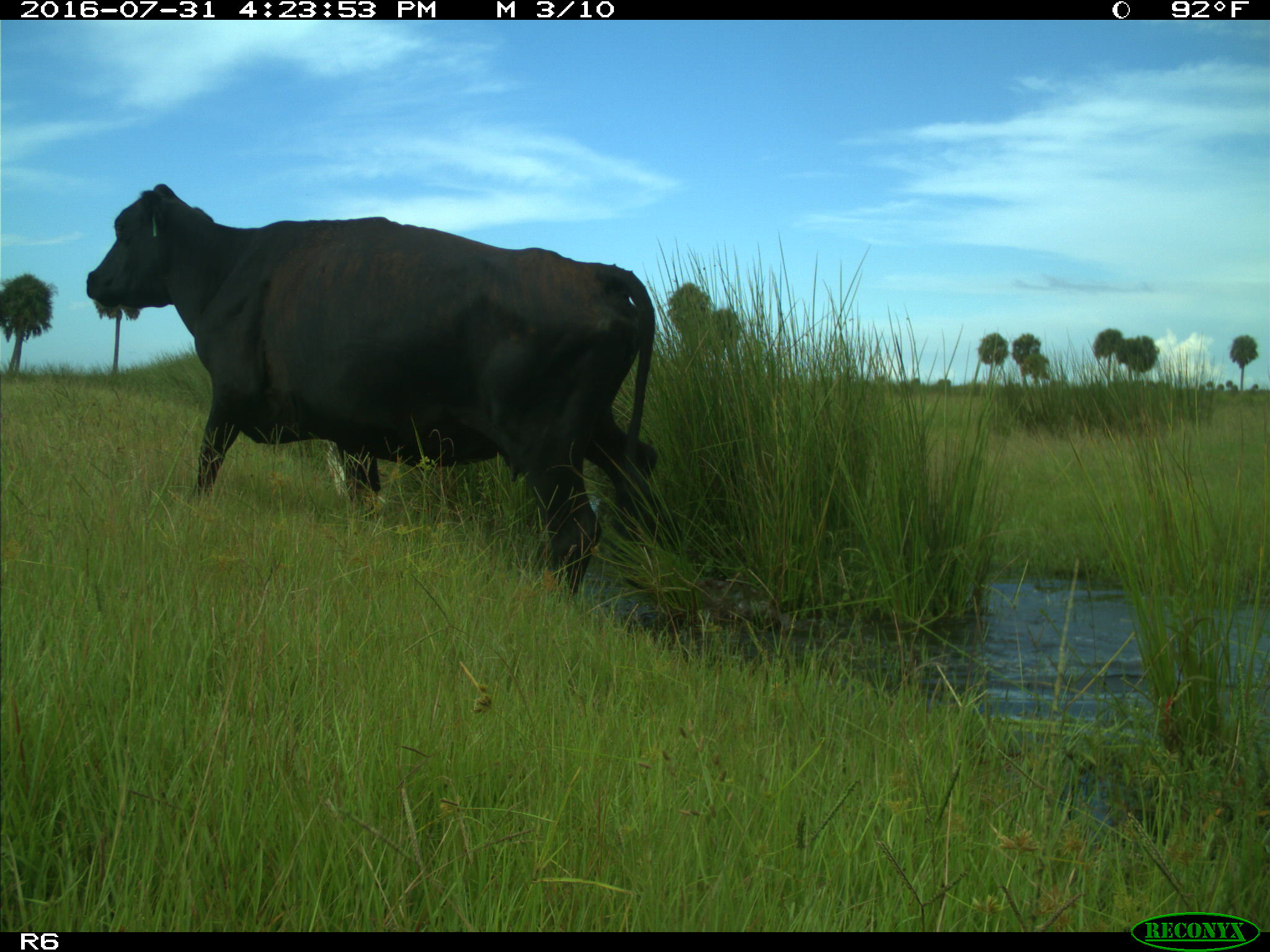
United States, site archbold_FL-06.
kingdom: Animalia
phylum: Chordata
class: Mammalia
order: Artiodactyla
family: Bovidae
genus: Bos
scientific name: Bos taurus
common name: domestic cow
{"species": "Bos taurus (domestic cow)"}